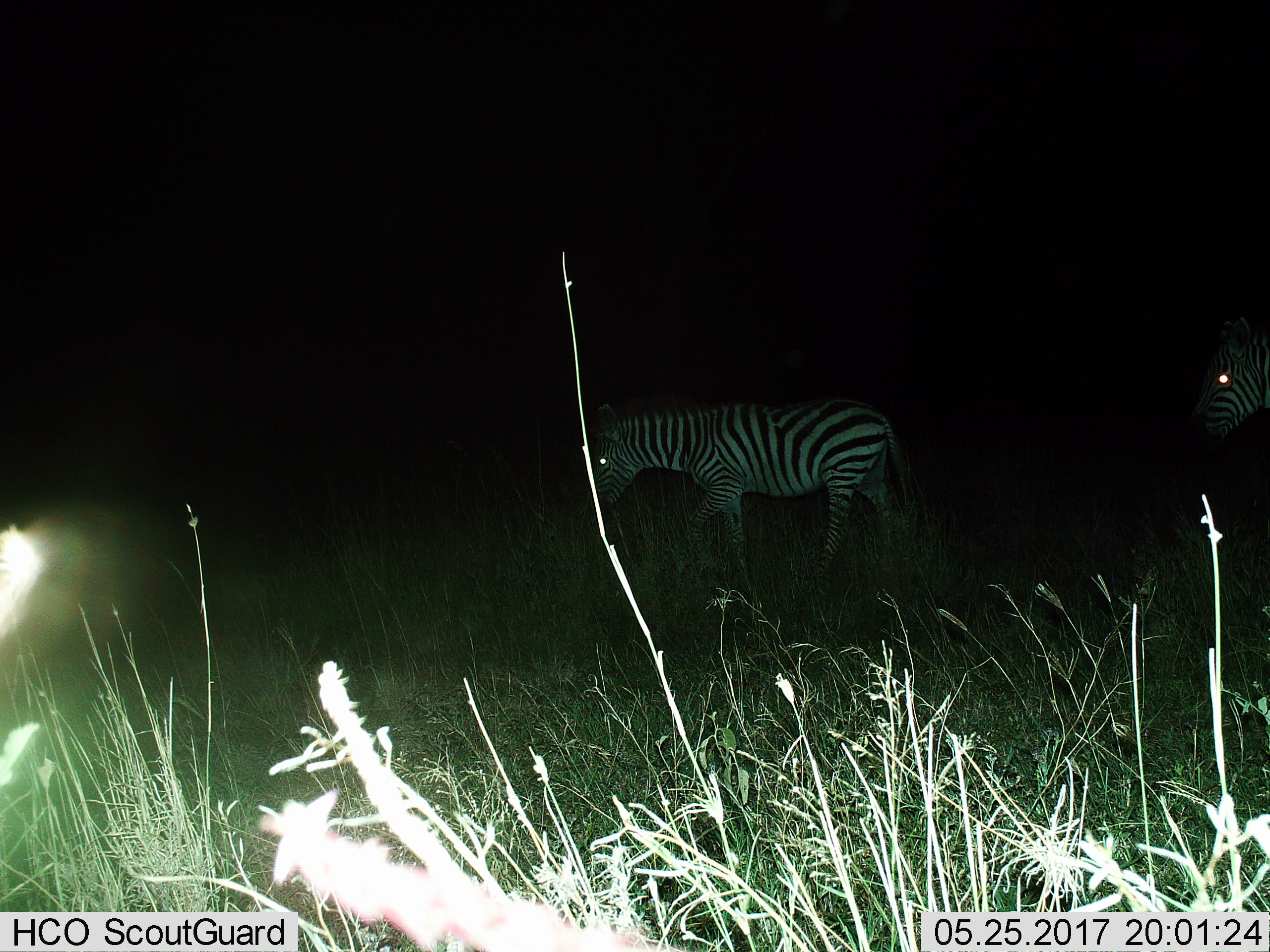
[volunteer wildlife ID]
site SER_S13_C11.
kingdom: Animalia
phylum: Chordata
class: Mammalia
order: Perissodactyla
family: Equidae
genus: Equus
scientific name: Equus quagga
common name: plains zebra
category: zebraplains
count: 2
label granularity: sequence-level